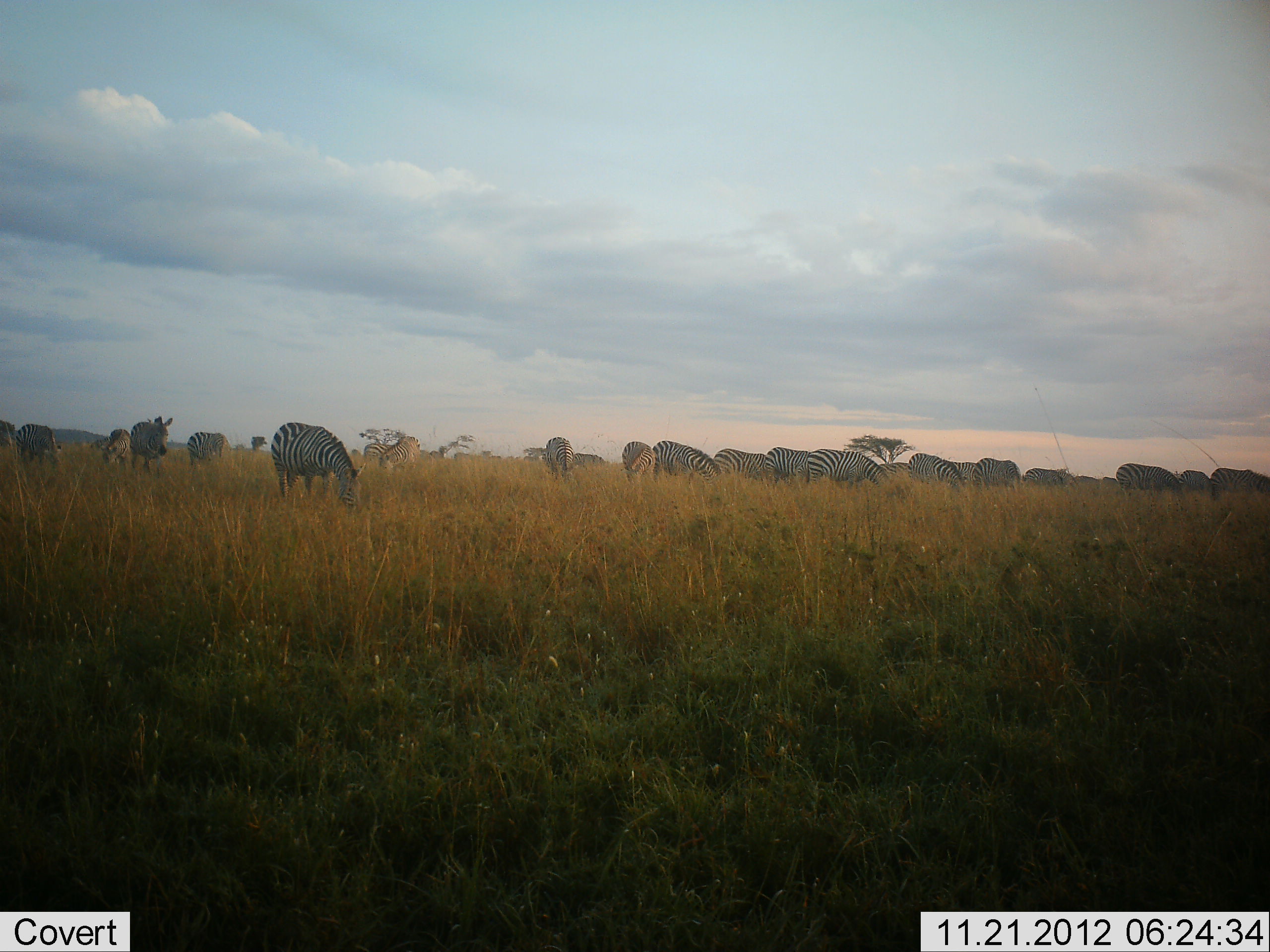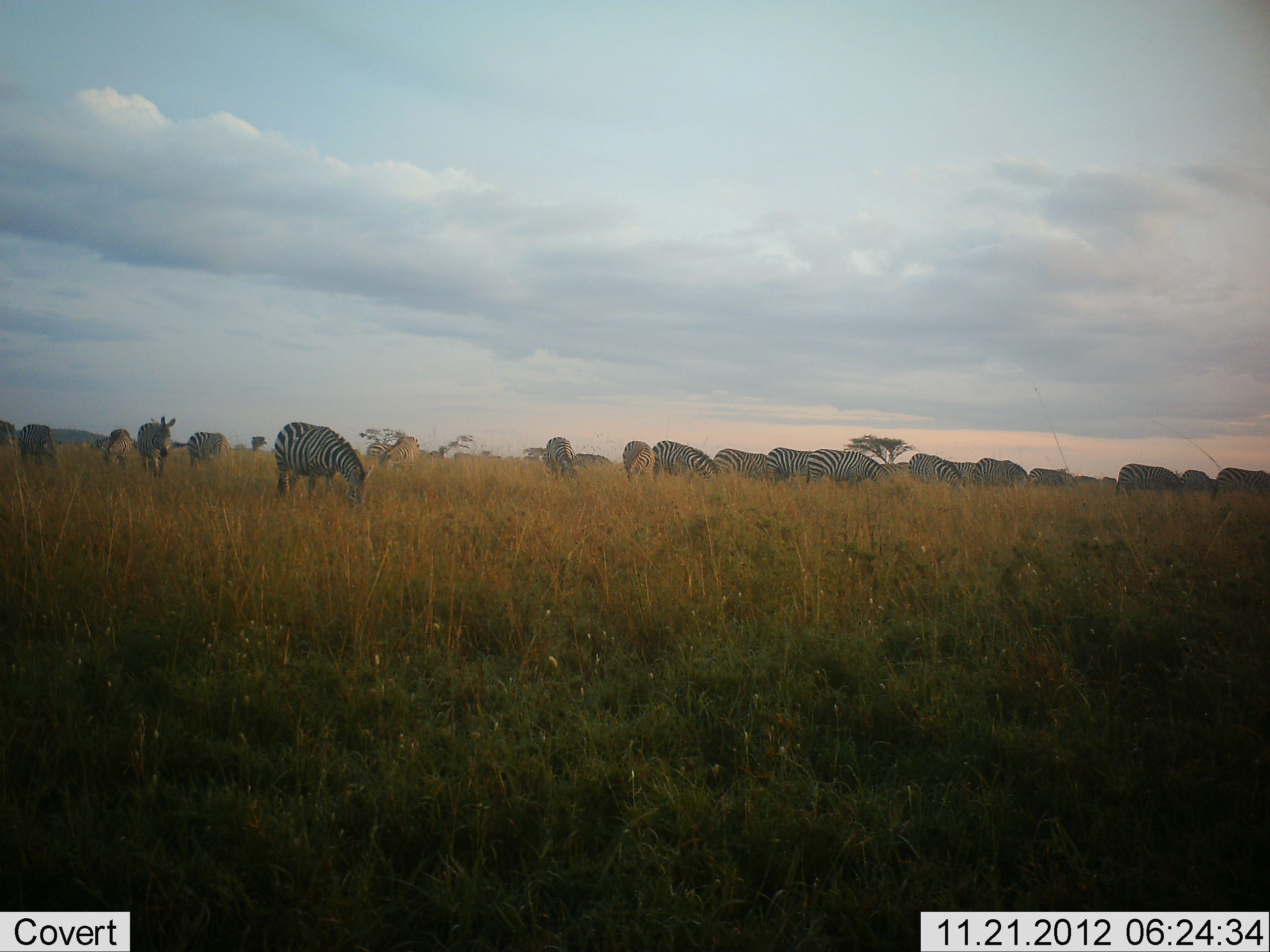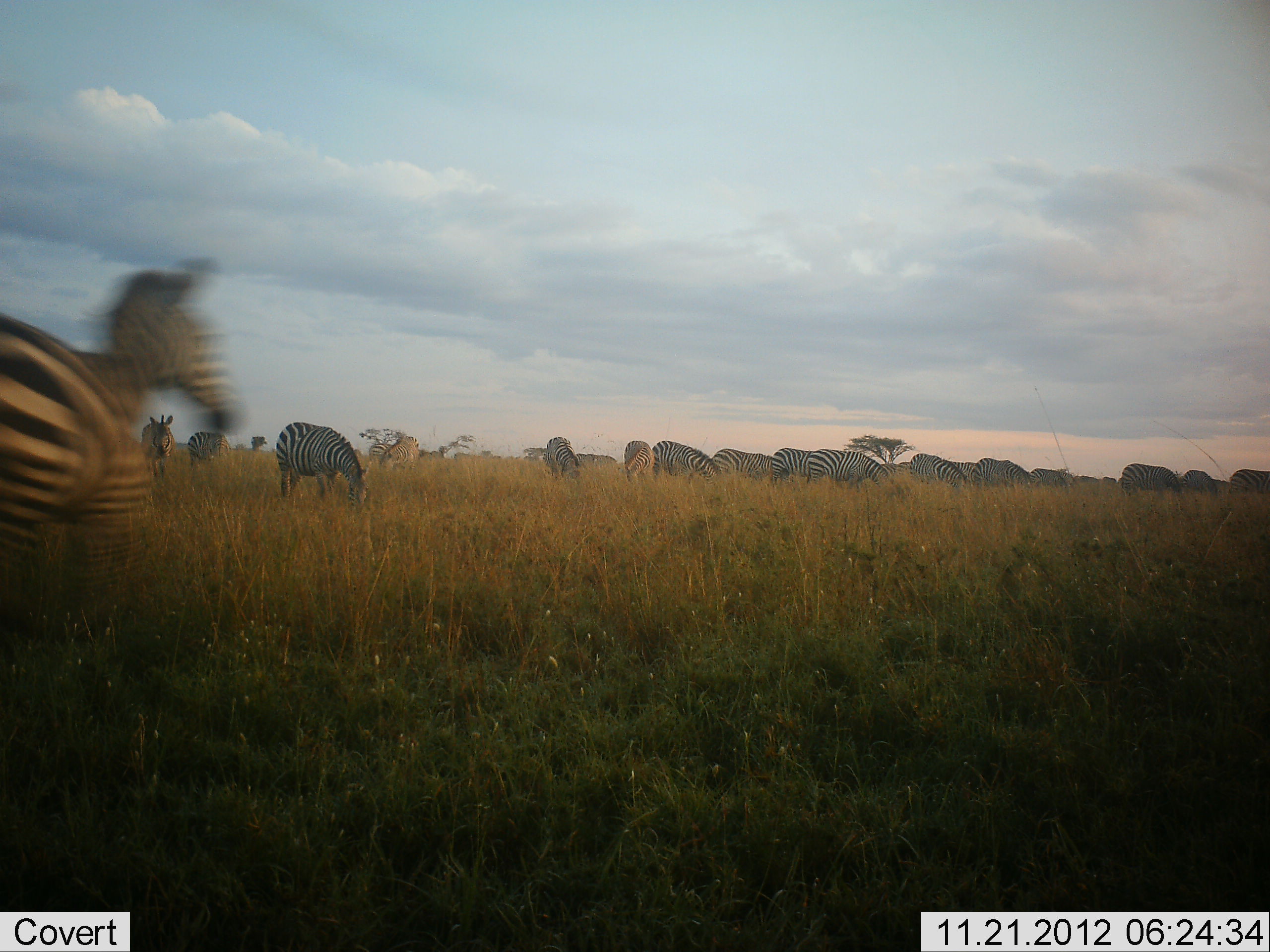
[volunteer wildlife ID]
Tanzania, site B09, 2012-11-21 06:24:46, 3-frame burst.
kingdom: Animalia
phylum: Chordata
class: Mammalia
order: Perissodactyla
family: Equidae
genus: Equus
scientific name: Equus quagga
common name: plains zebra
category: zebra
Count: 11-50.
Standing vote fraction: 30%.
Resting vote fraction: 0%.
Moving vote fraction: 30%.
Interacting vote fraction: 0%.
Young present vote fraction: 0%.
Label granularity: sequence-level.